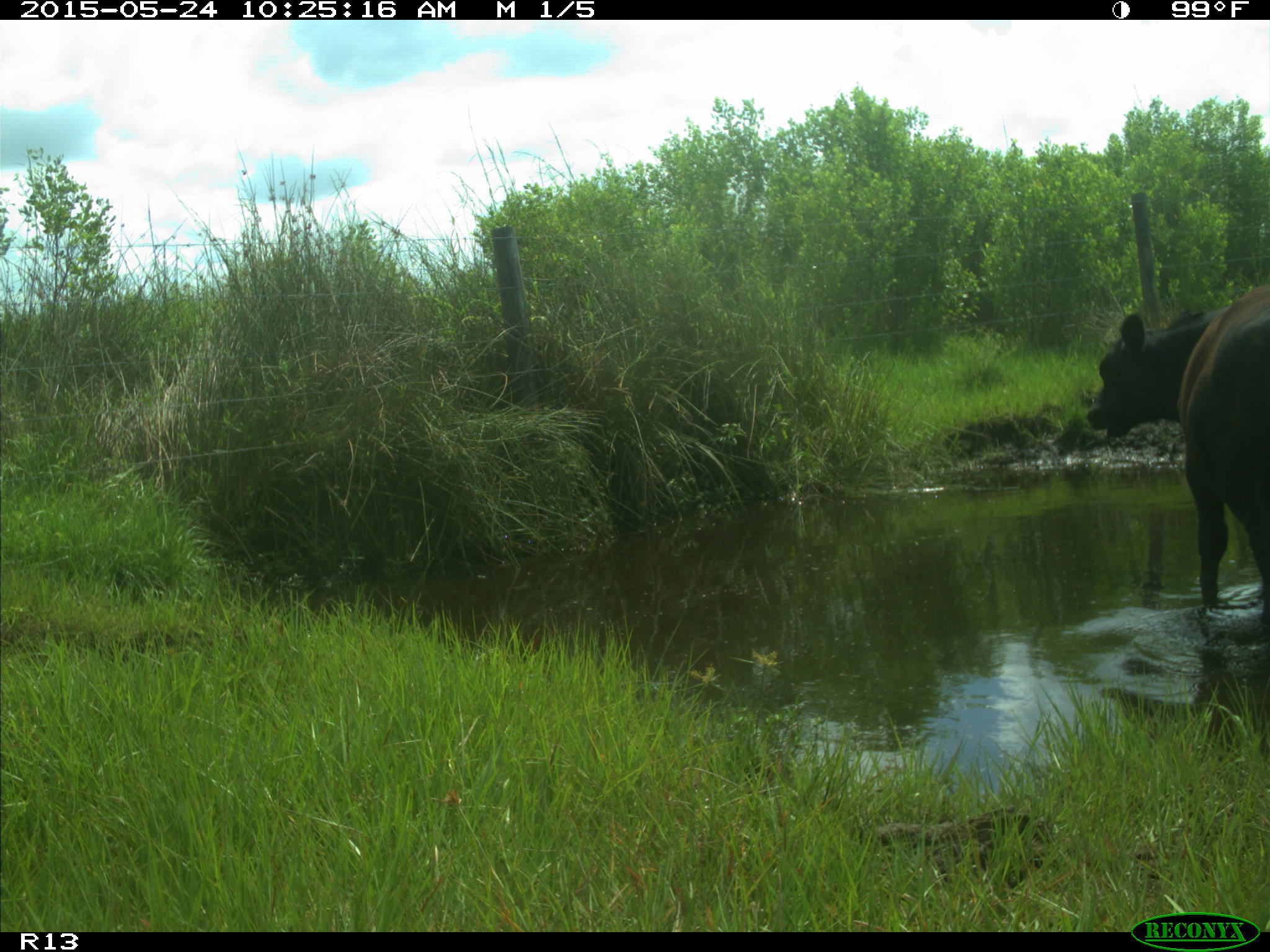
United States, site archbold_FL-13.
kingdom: Animalia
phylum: Chordata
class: Mammalia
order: Artiodactyla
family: Bovidae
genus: Bos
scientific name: Bos taurus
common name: domestic cow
Bos taurus (domestic cow).